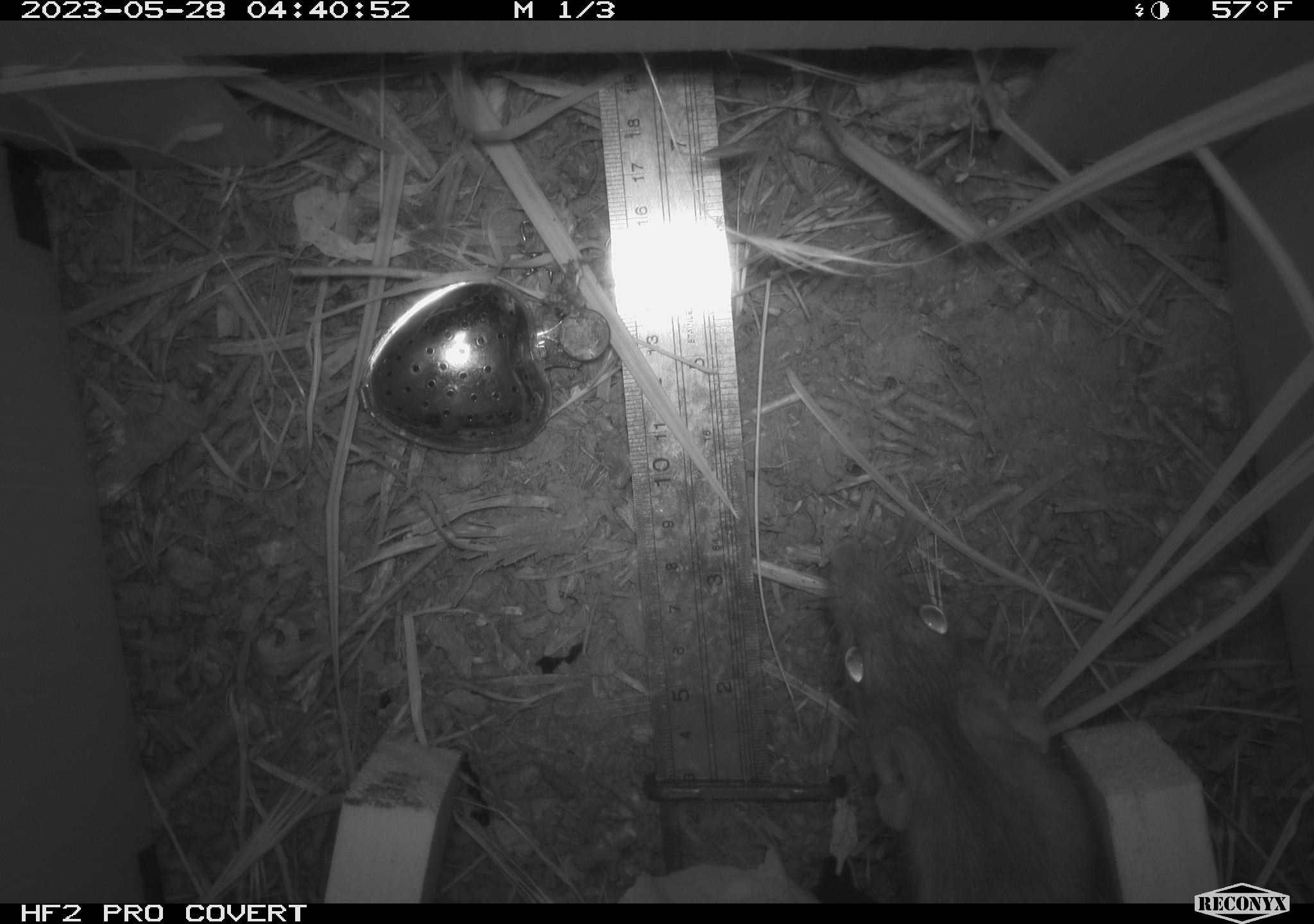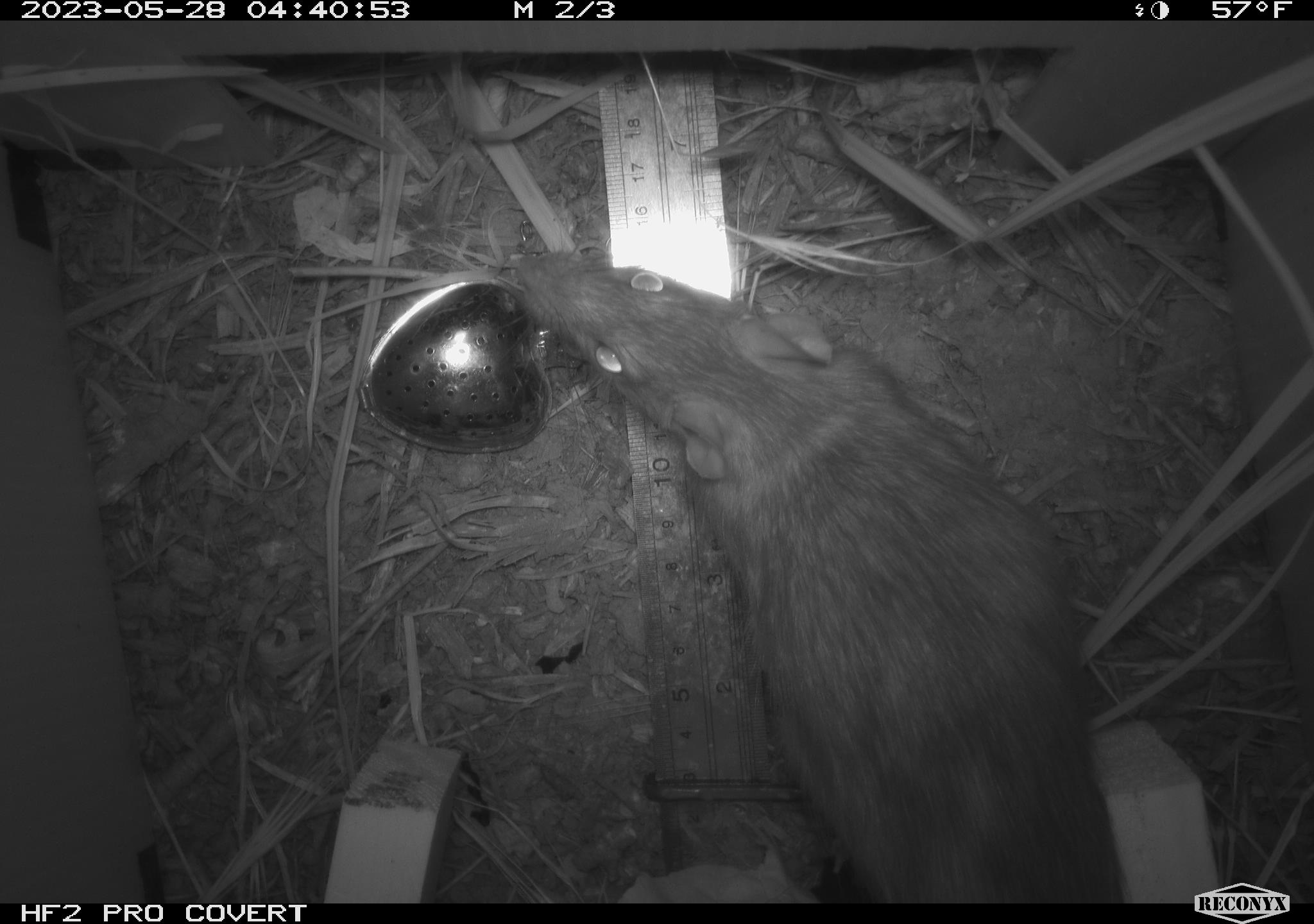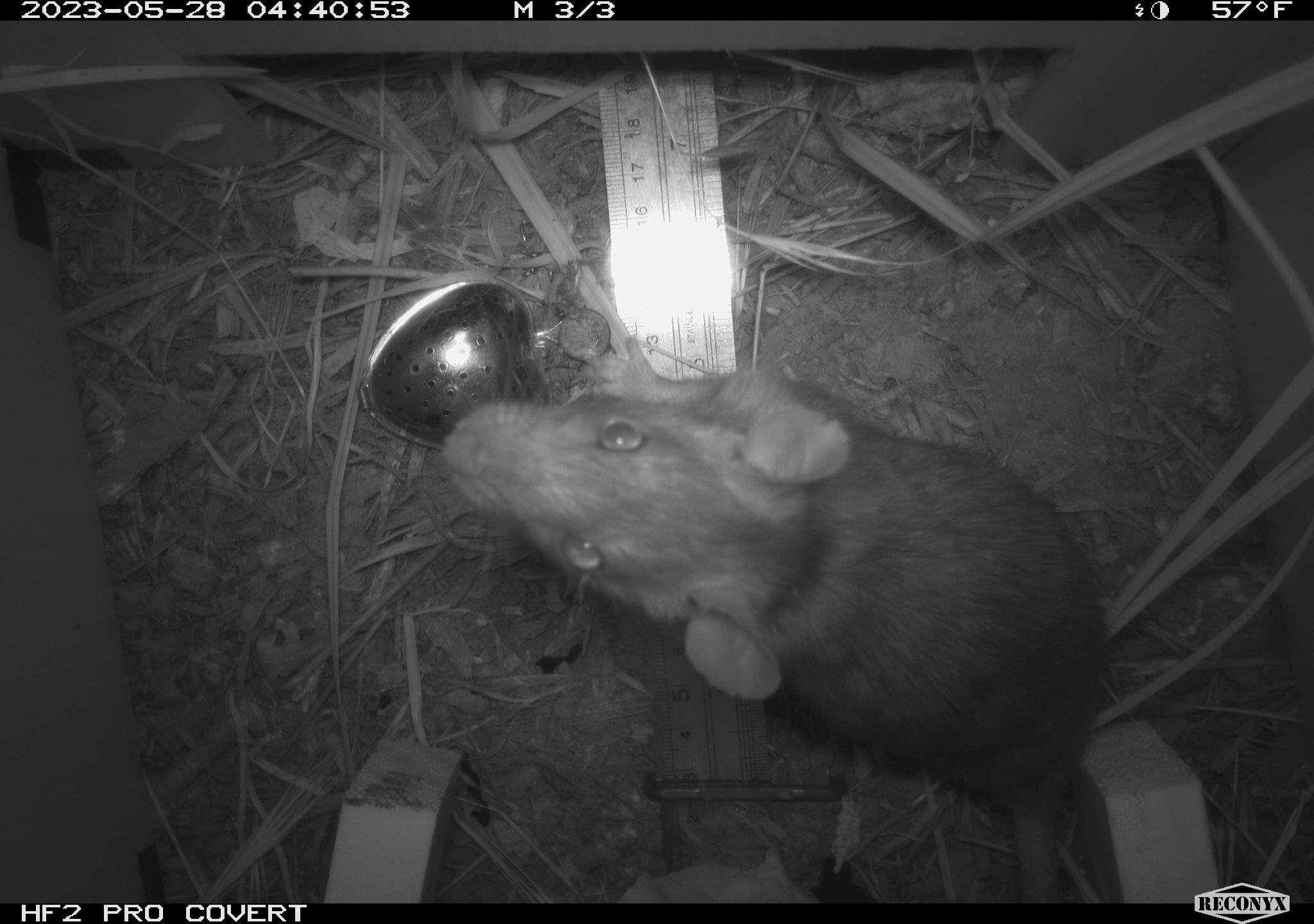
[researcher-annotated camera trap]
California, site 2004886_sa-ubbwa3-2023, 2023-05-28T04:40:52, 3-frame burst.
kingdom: Animalia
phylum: Chordata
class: Mammalia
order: Rodentia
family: Muridae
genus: Rattus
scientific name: Rattus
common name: rat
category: rattus species